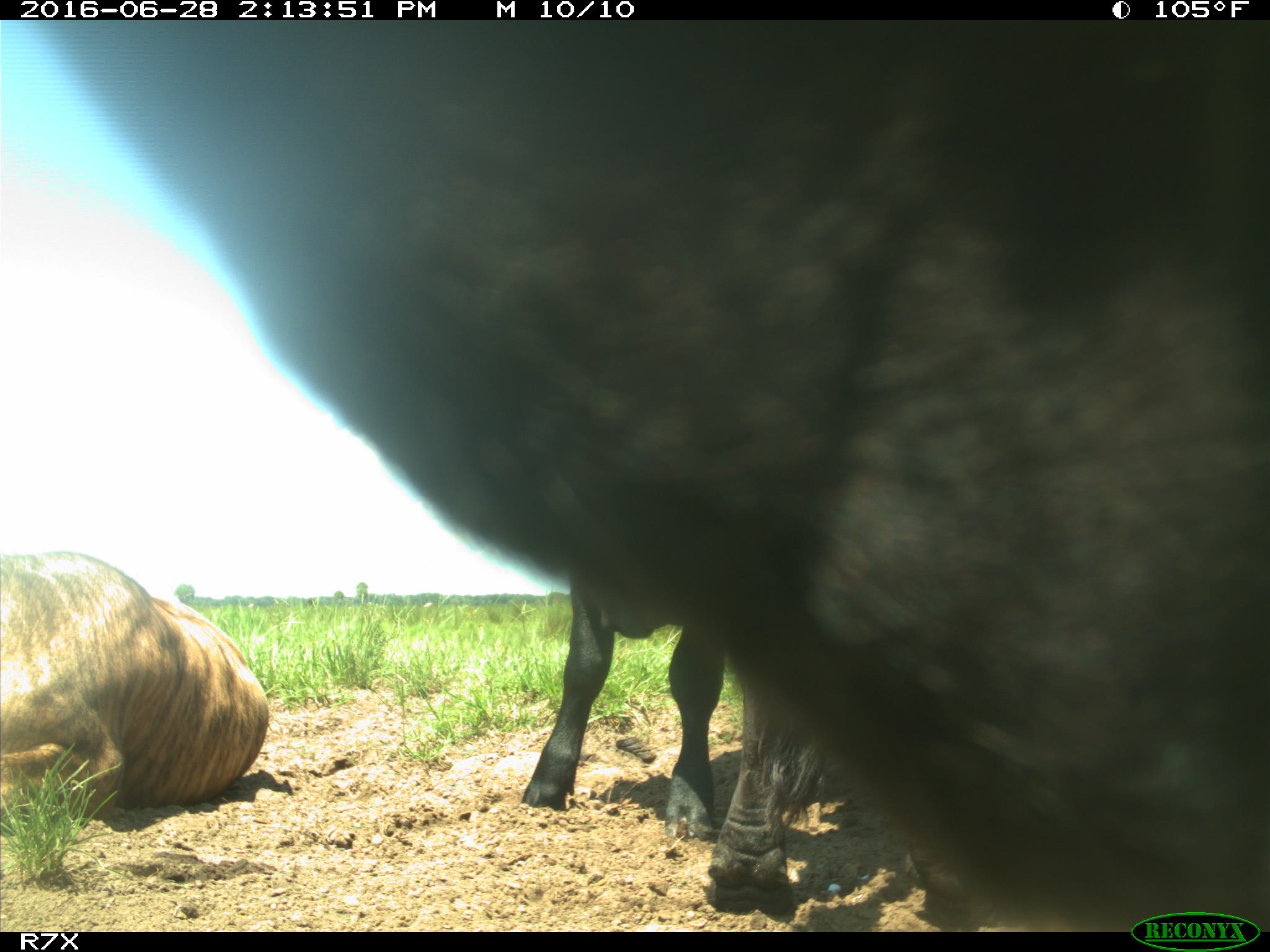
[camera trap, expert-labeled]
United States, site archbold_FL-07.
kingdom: Animalia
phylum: Chordata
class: Mammalia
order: Artiodactyla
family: Bovidae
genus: Bos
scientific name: Bos taurus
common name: domestic cow